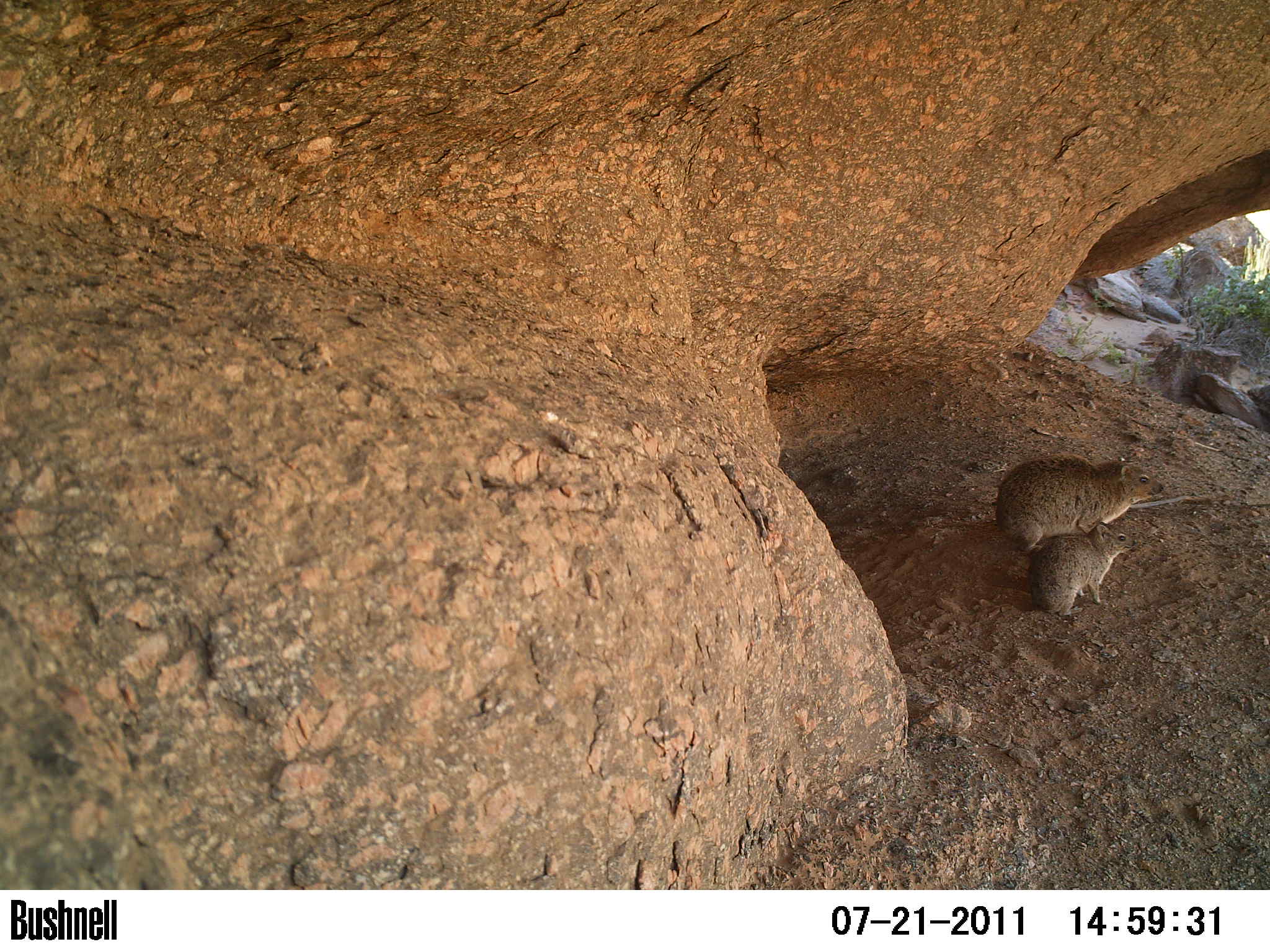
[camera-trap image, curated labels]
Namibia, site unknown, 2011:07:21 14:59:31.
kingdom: Animalia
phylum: Chordata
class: Mammalia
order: Hyracoidea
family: Procaviidae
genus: Procavia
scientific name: Procavia capensis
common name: rock hyrax